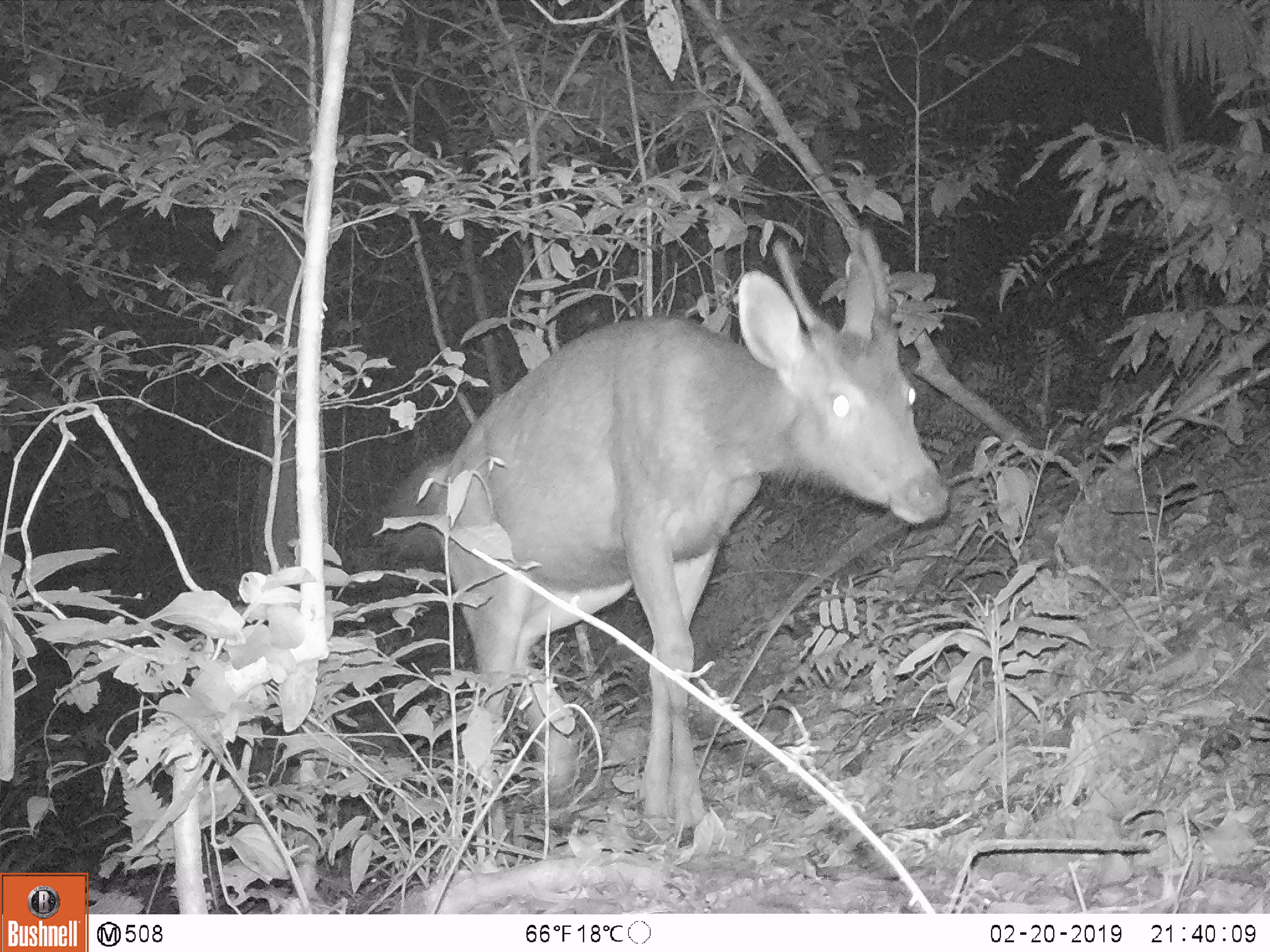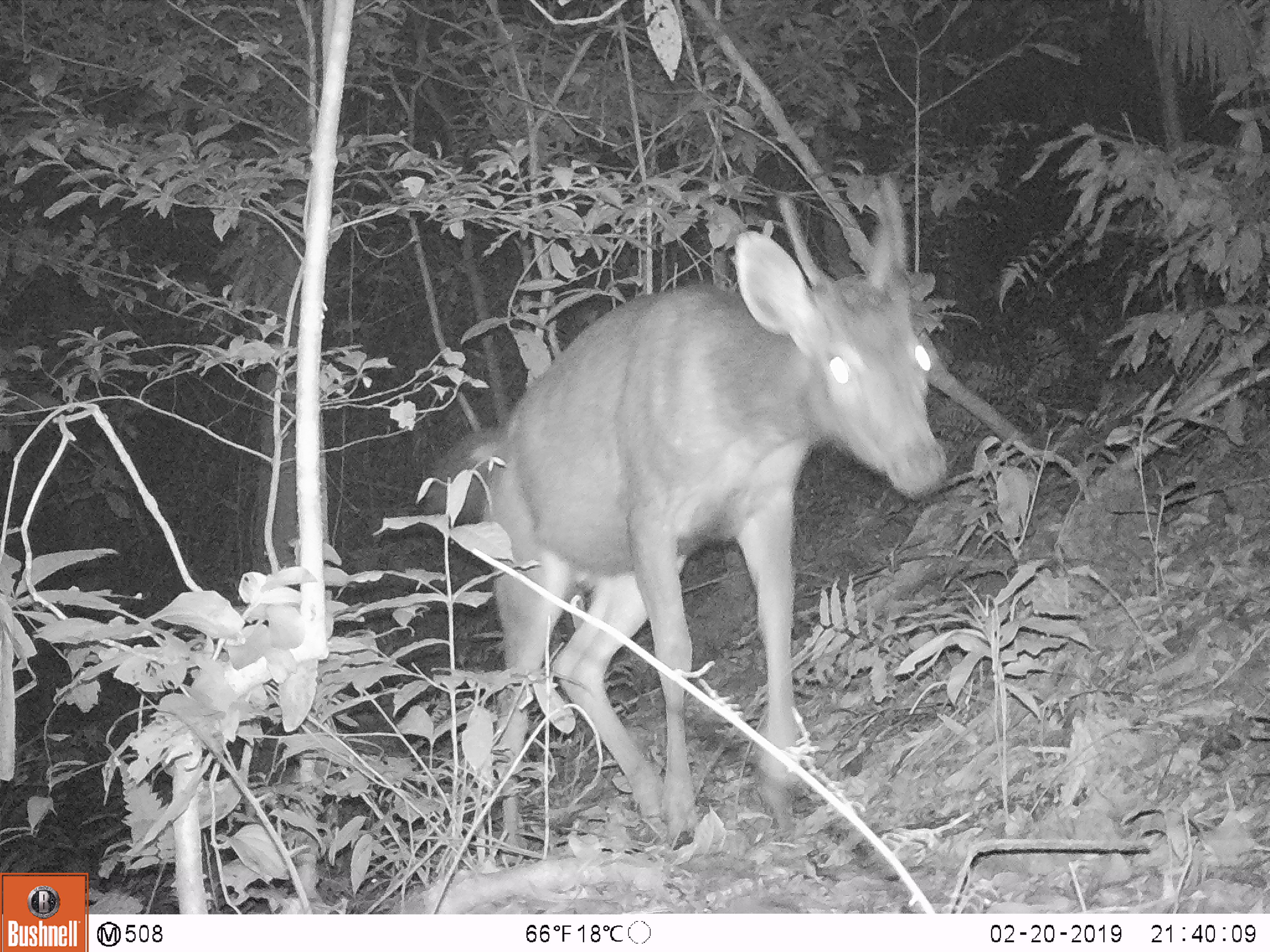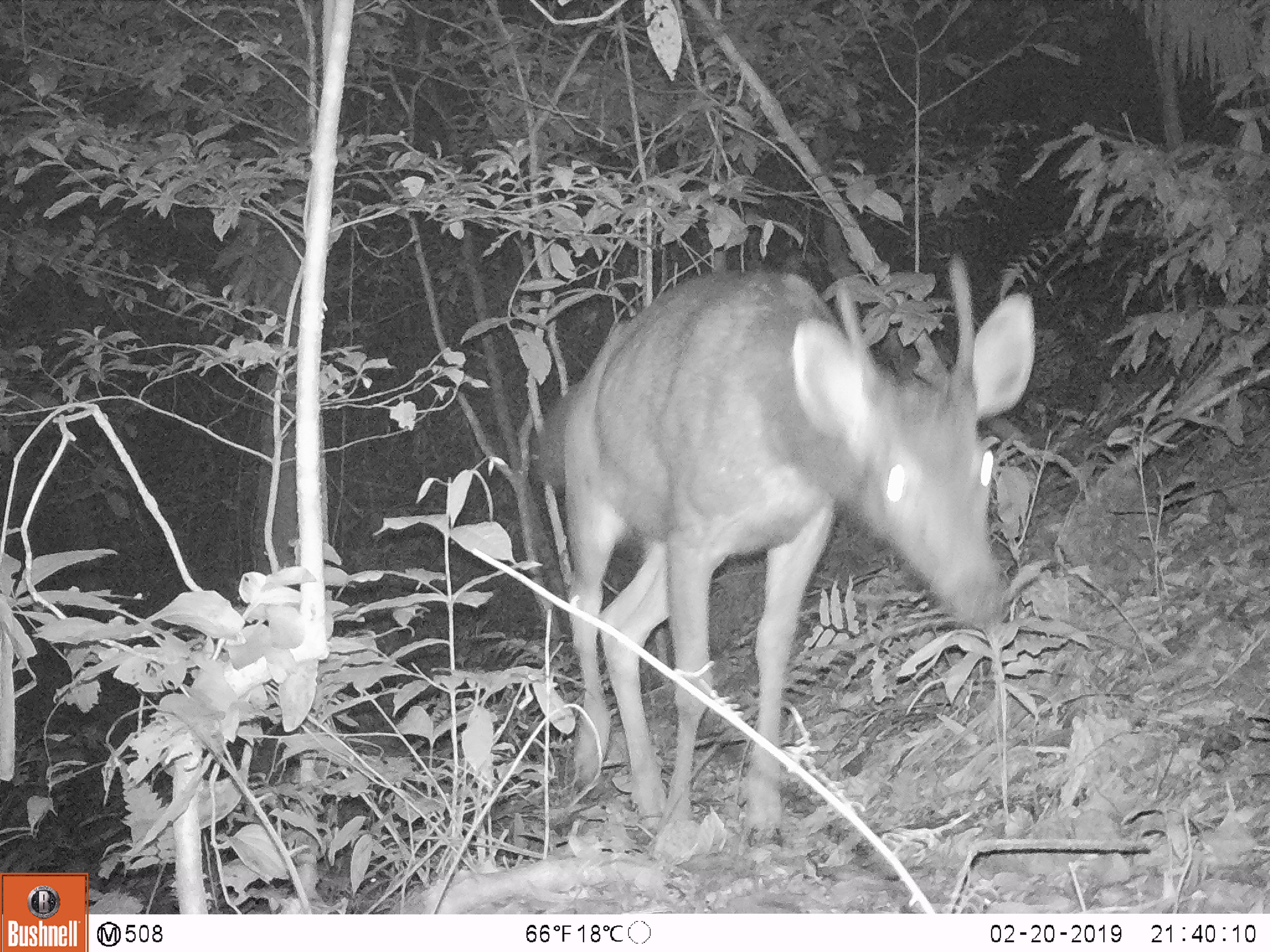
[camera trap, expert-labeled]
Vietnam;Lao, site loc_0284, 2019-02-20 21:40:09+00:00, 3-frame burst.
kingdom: Animalia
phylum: Chordata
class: Mammalia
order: Artiodactyla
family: Cervidae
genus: Rusa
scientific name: Rusa unicolor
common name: sambar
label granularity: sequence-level